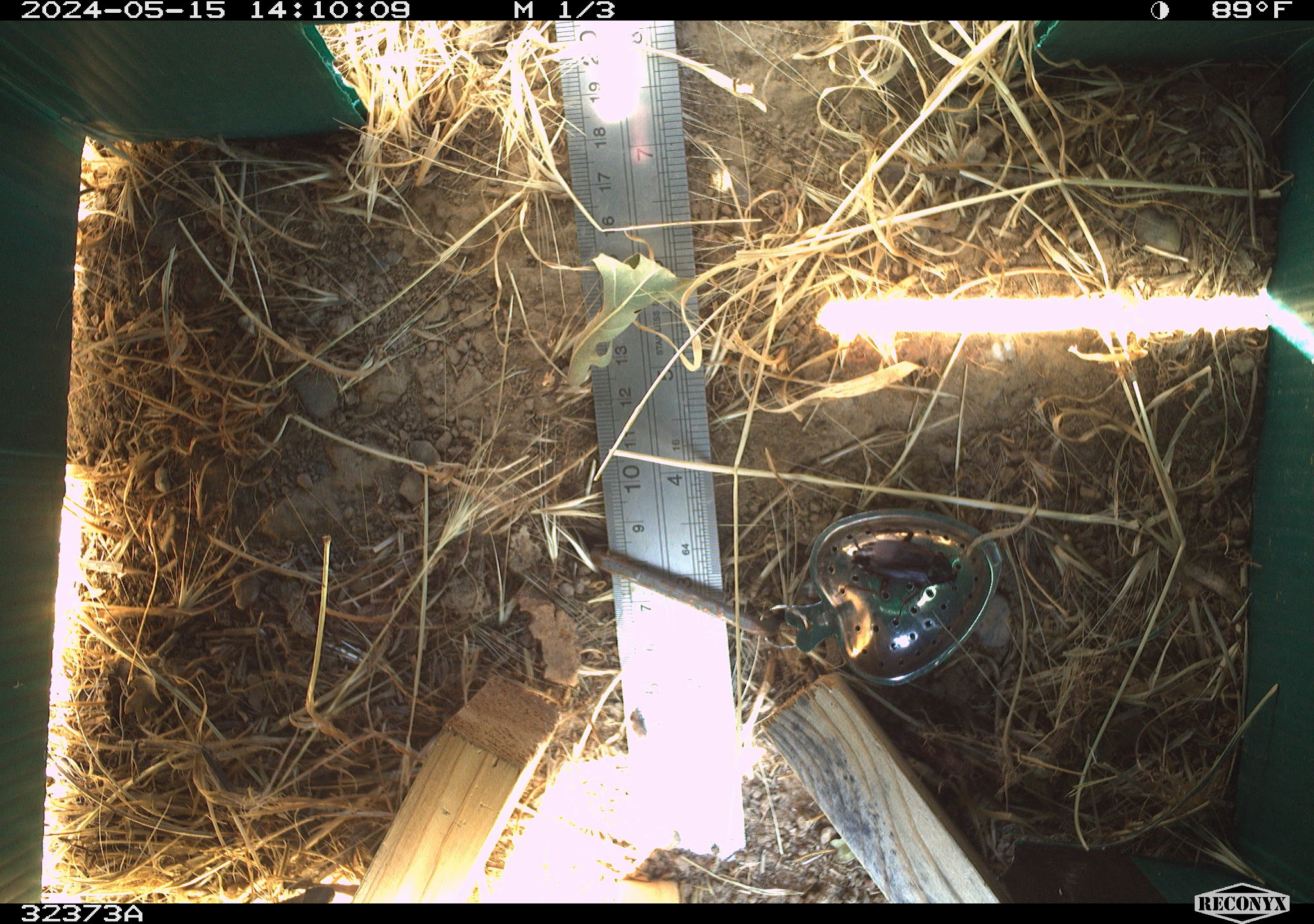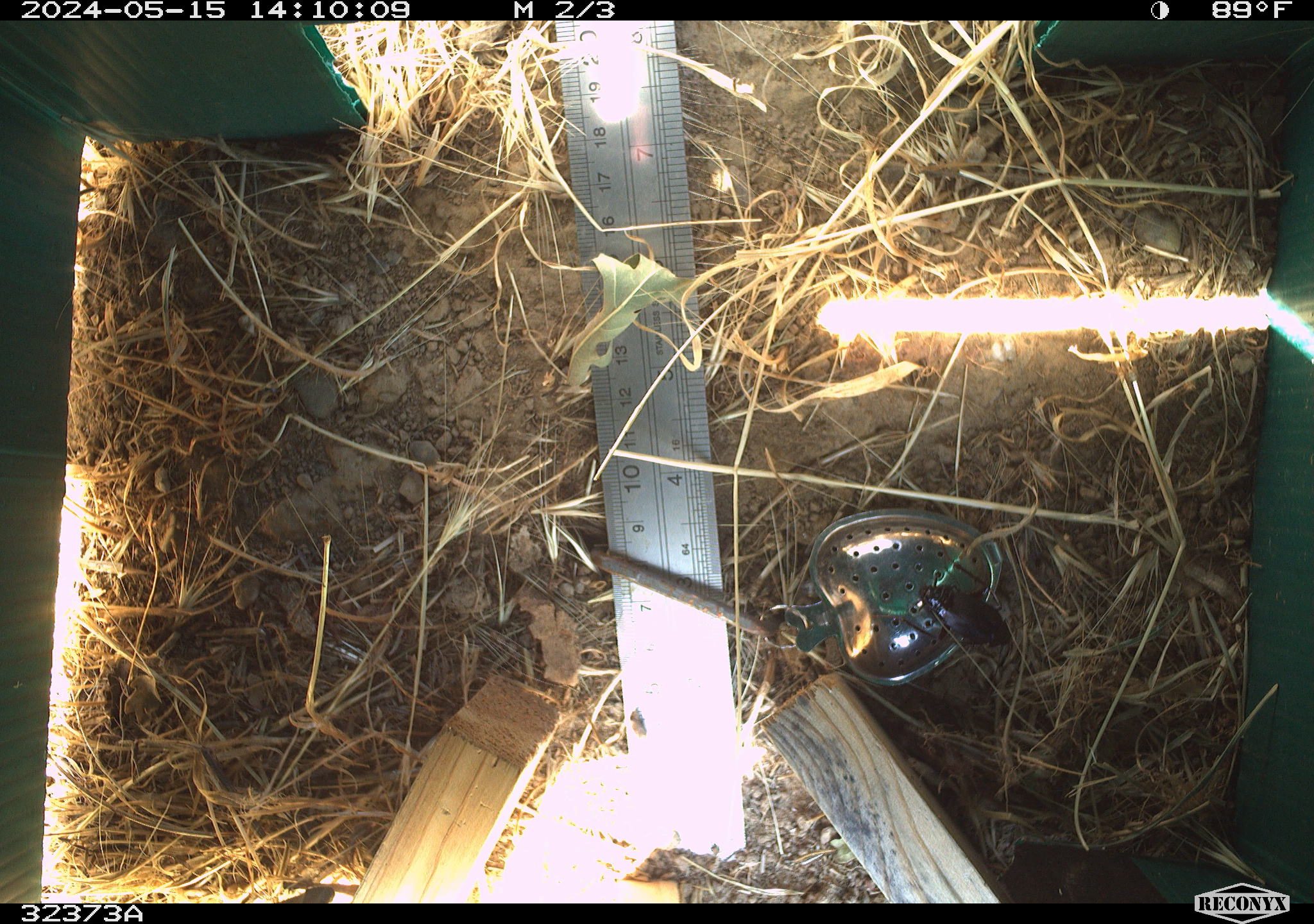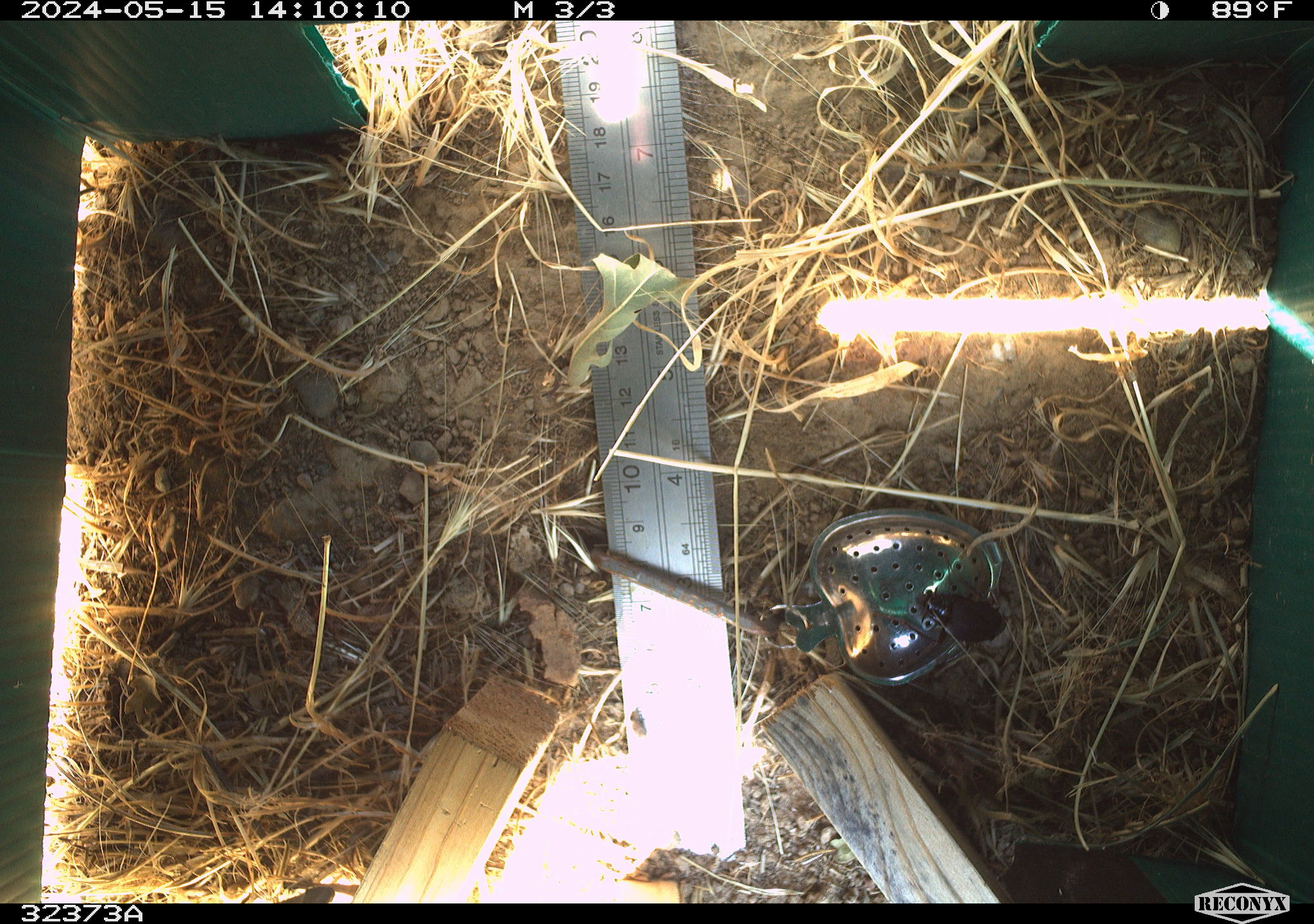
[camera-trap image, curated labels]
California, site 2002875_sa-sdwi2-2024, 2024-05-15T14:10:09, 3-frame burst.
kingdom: Animalia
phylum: Arthropoda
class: Insecta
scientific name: Insecta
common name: insect